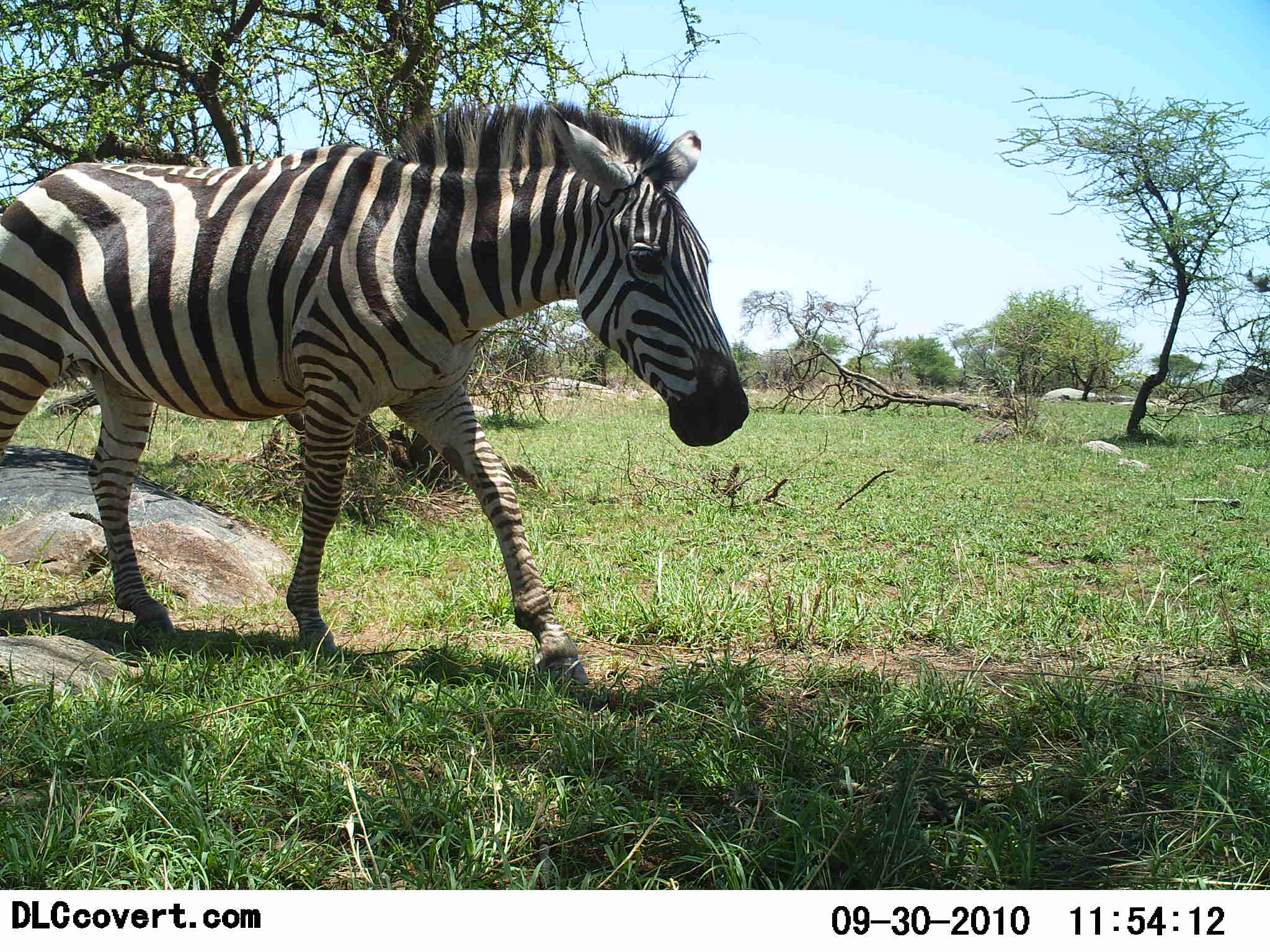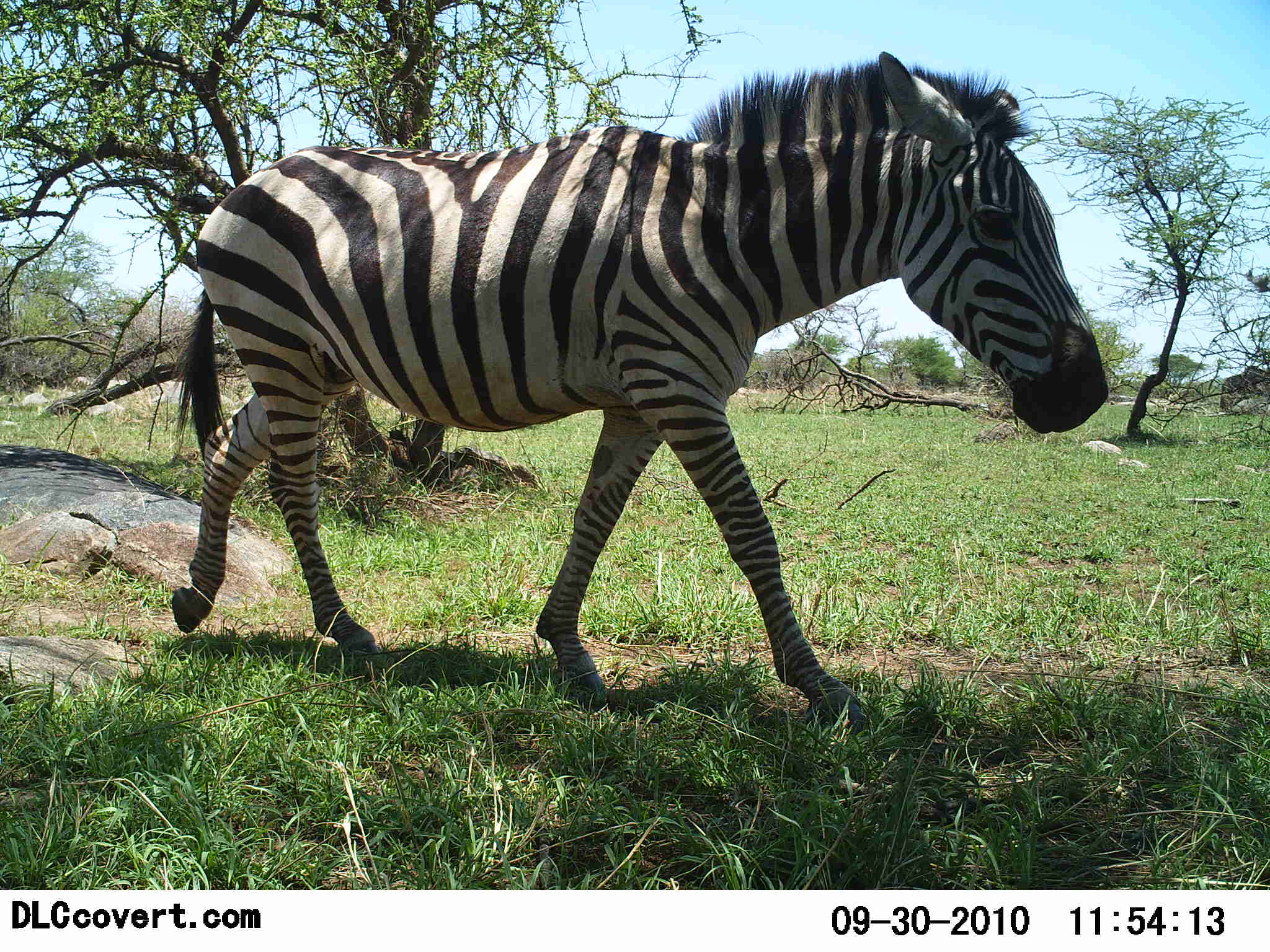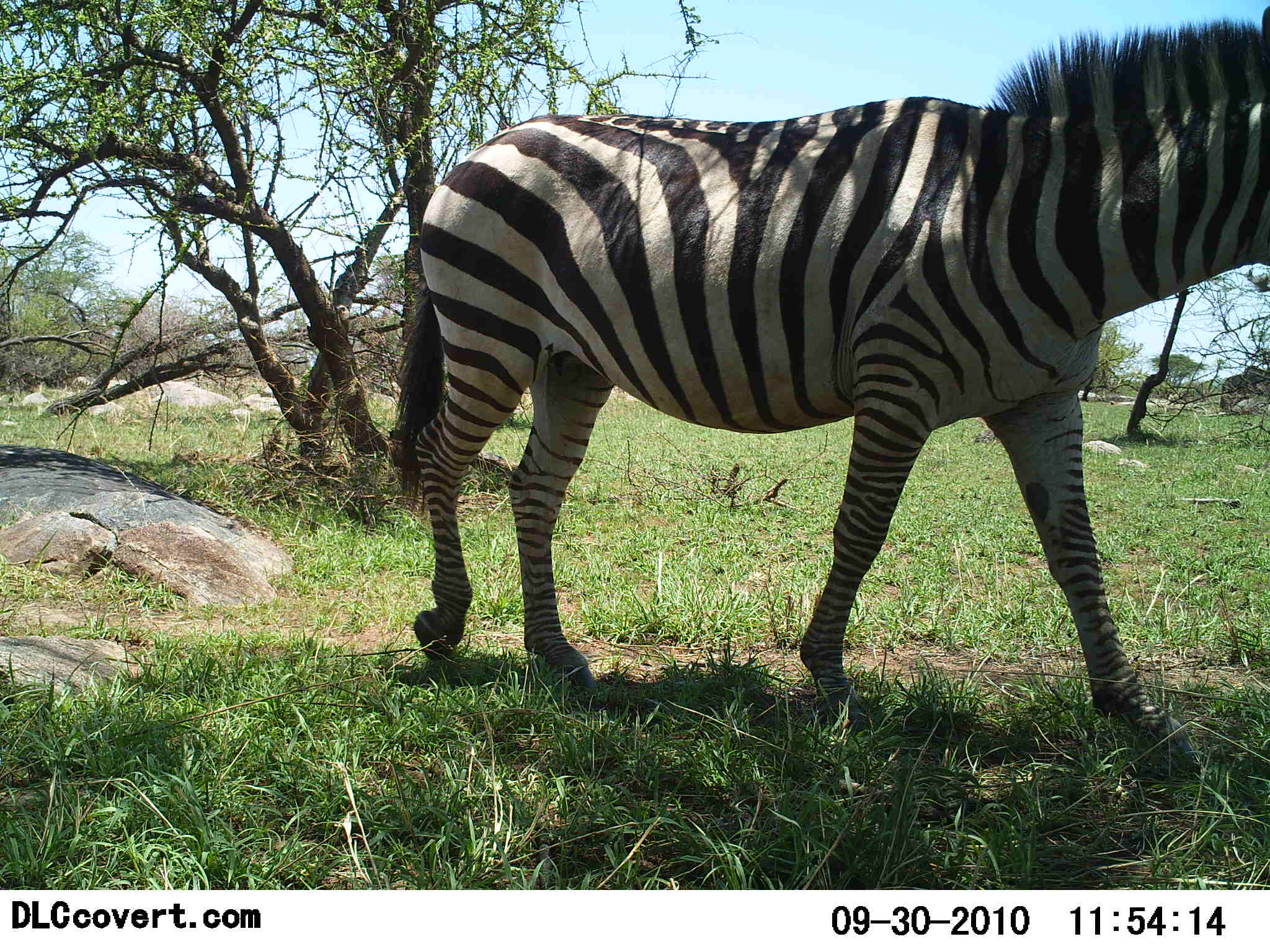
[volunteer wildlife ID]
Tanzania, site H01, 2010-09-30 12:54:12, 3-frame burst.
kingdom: Animalia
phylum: Chordata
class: Mammalia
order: Perissodactyla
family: Equidae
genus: Equus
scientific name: Equus quagga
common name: plains zebra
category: zebra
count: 1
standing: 0%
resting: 0%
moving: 100%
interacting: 0%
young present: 0%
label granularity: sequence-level